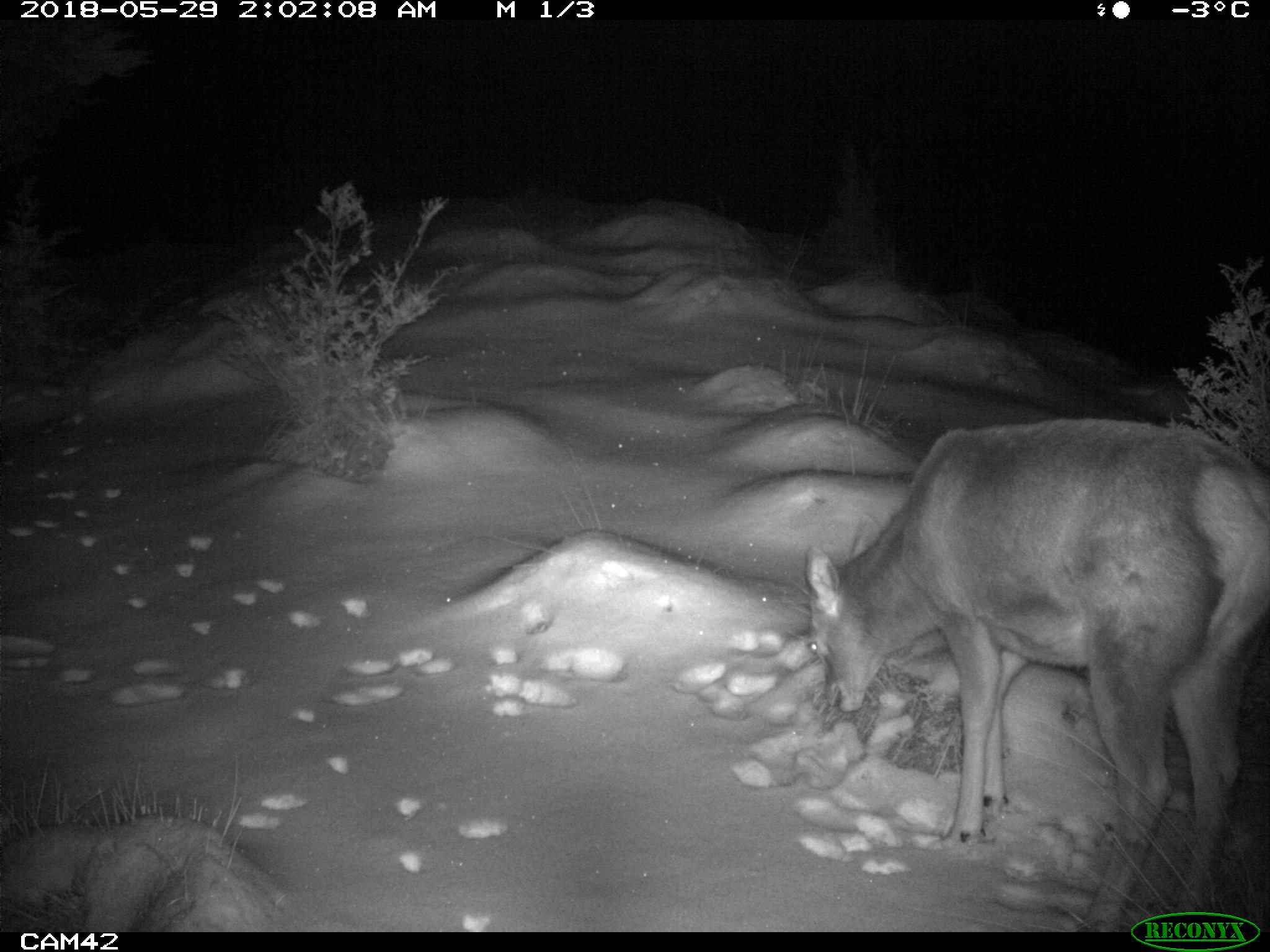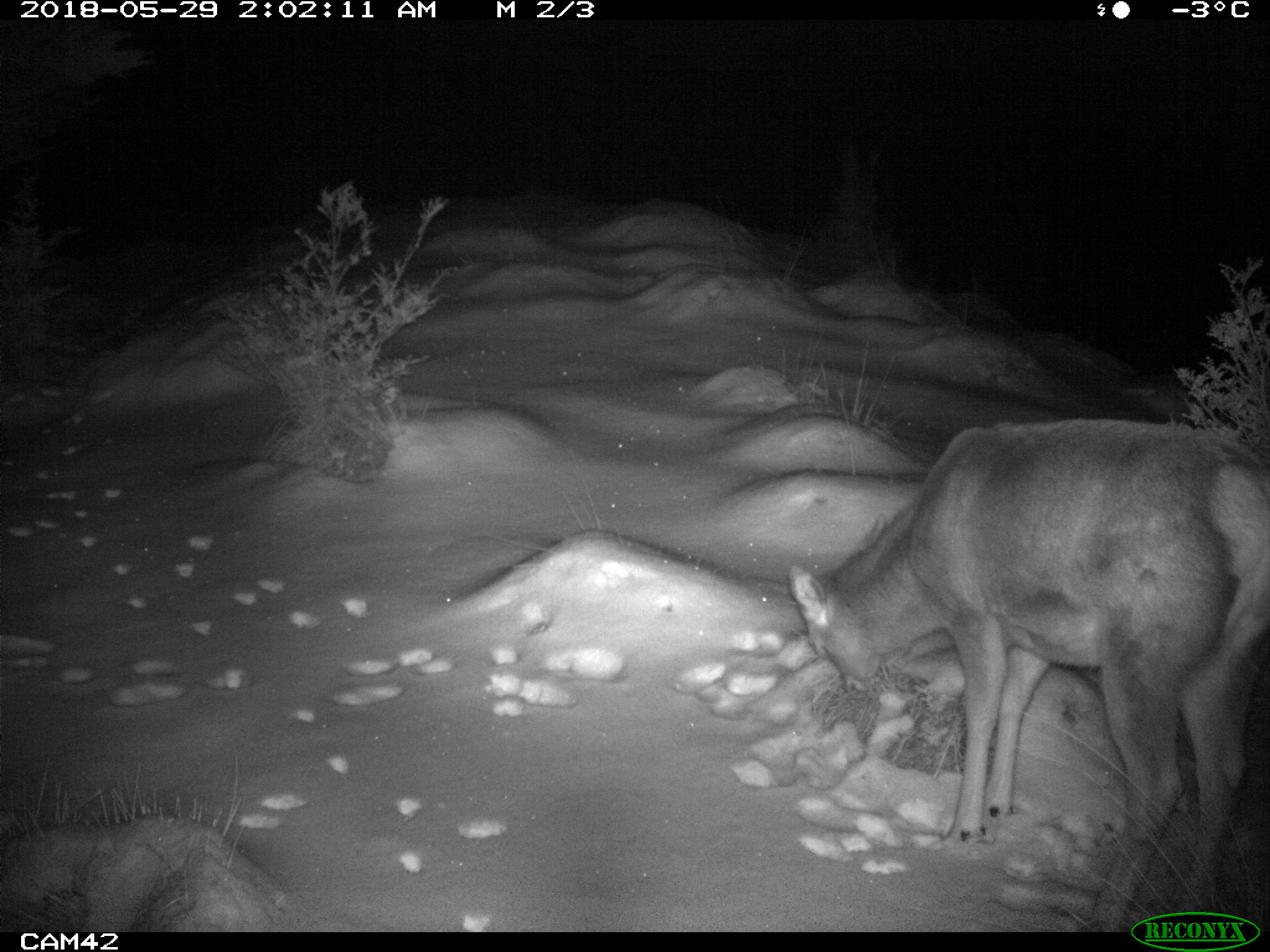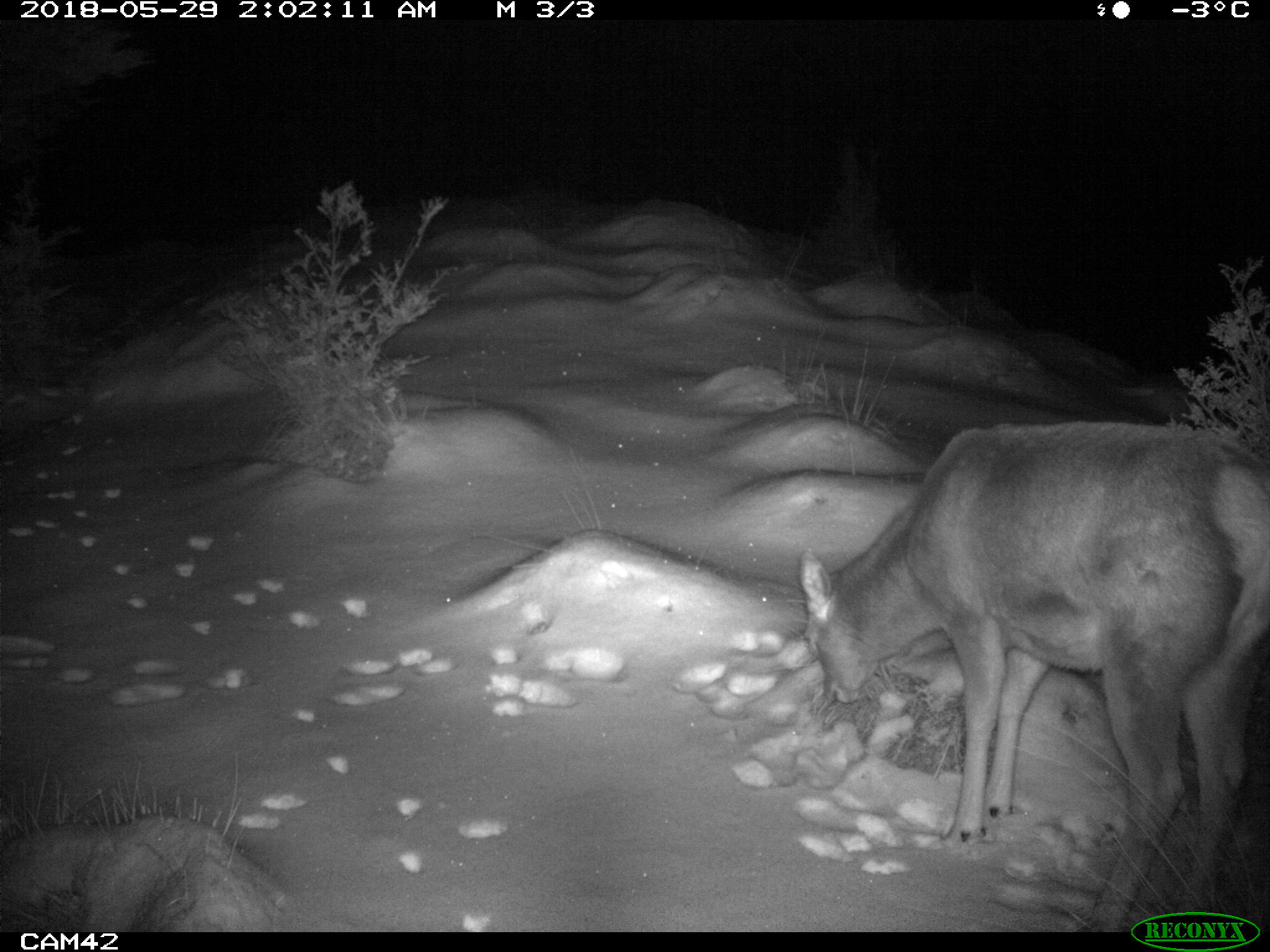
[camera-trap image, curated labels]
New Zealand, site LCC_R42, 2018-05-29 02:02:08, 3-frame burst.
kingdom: Animalia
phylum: Chordata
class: Mammalia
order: Artiodactyla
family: Cervidae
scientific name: Cervidae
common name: deer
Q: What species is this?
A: Deer (Cervidae).